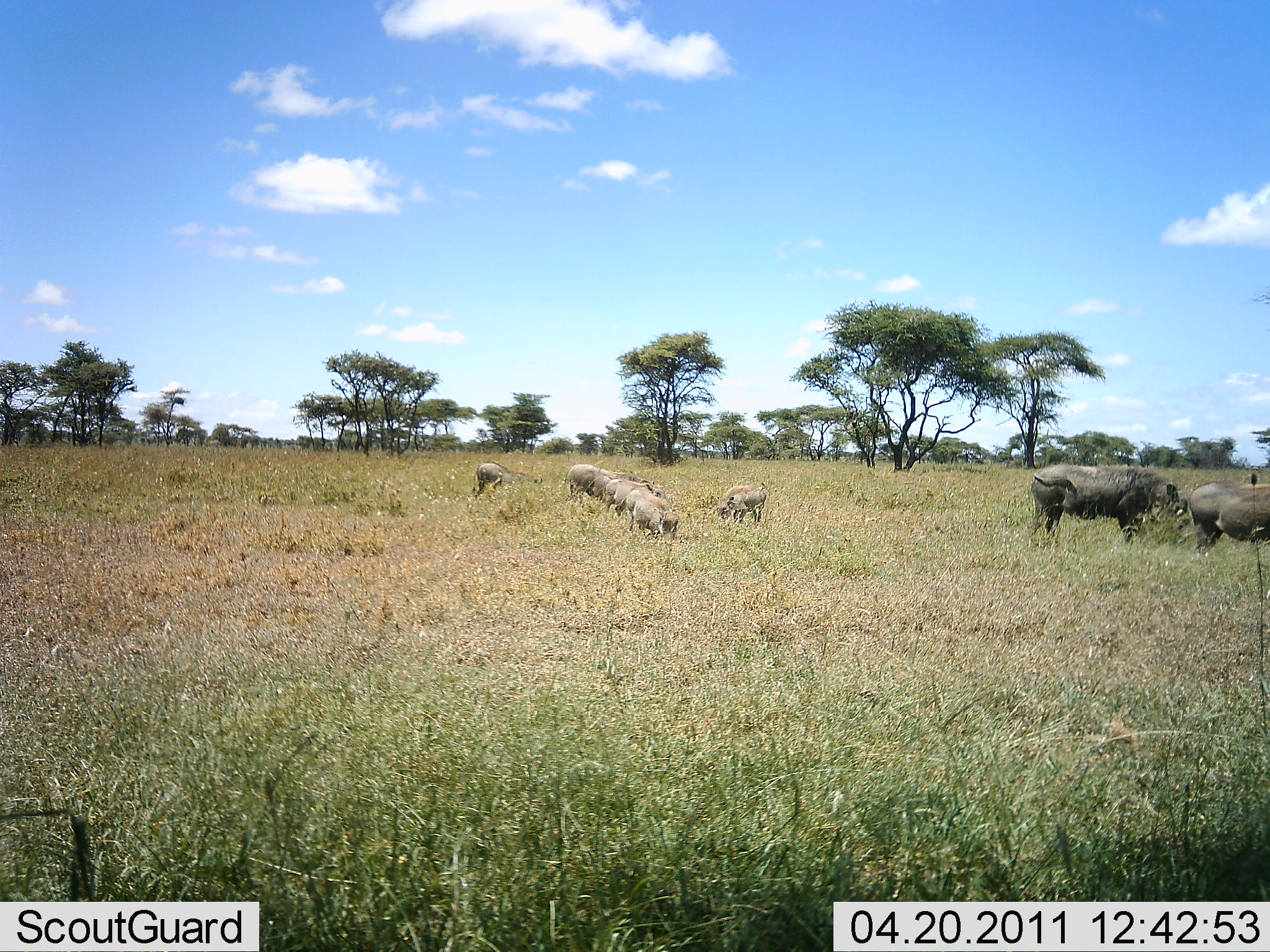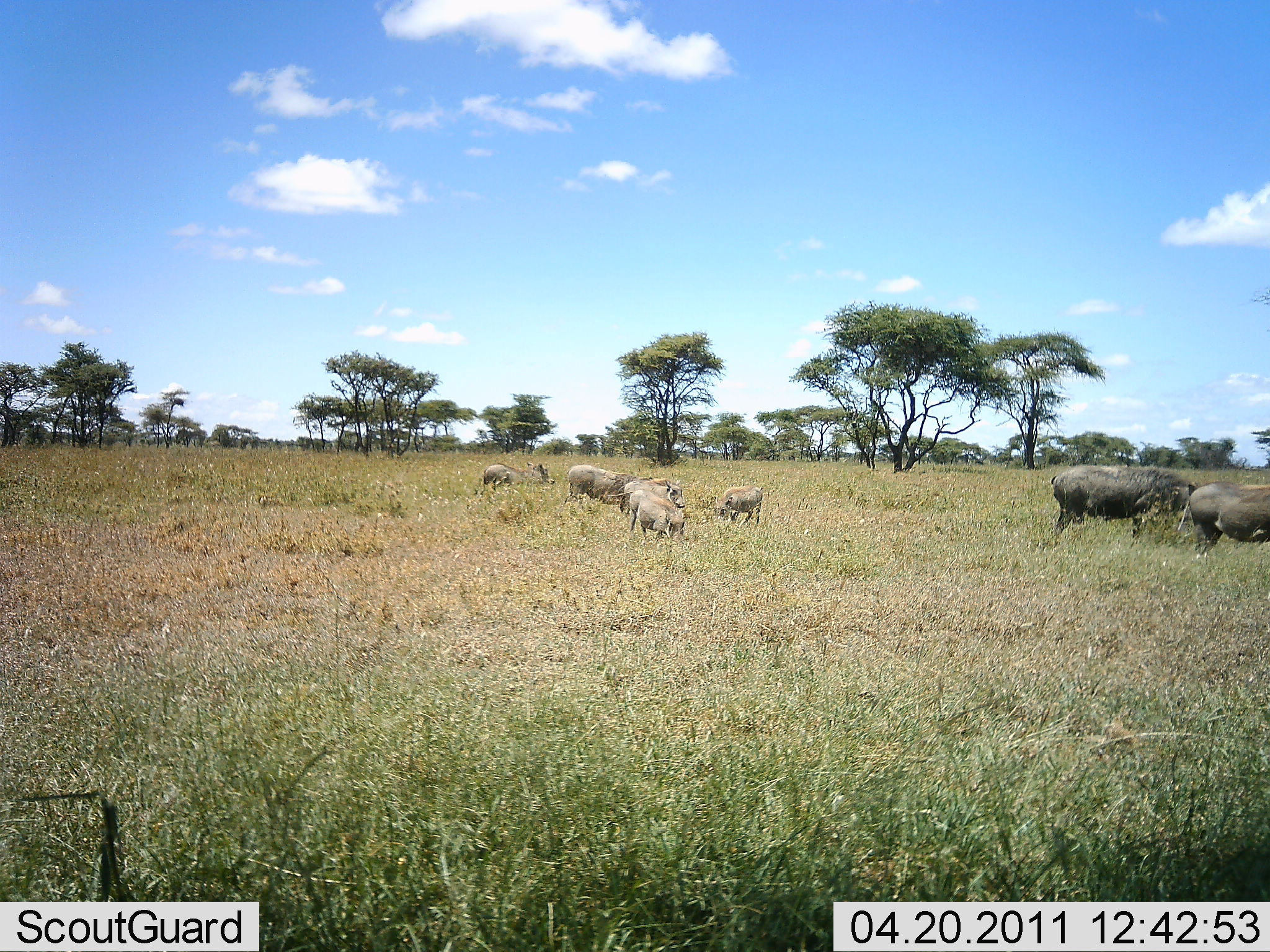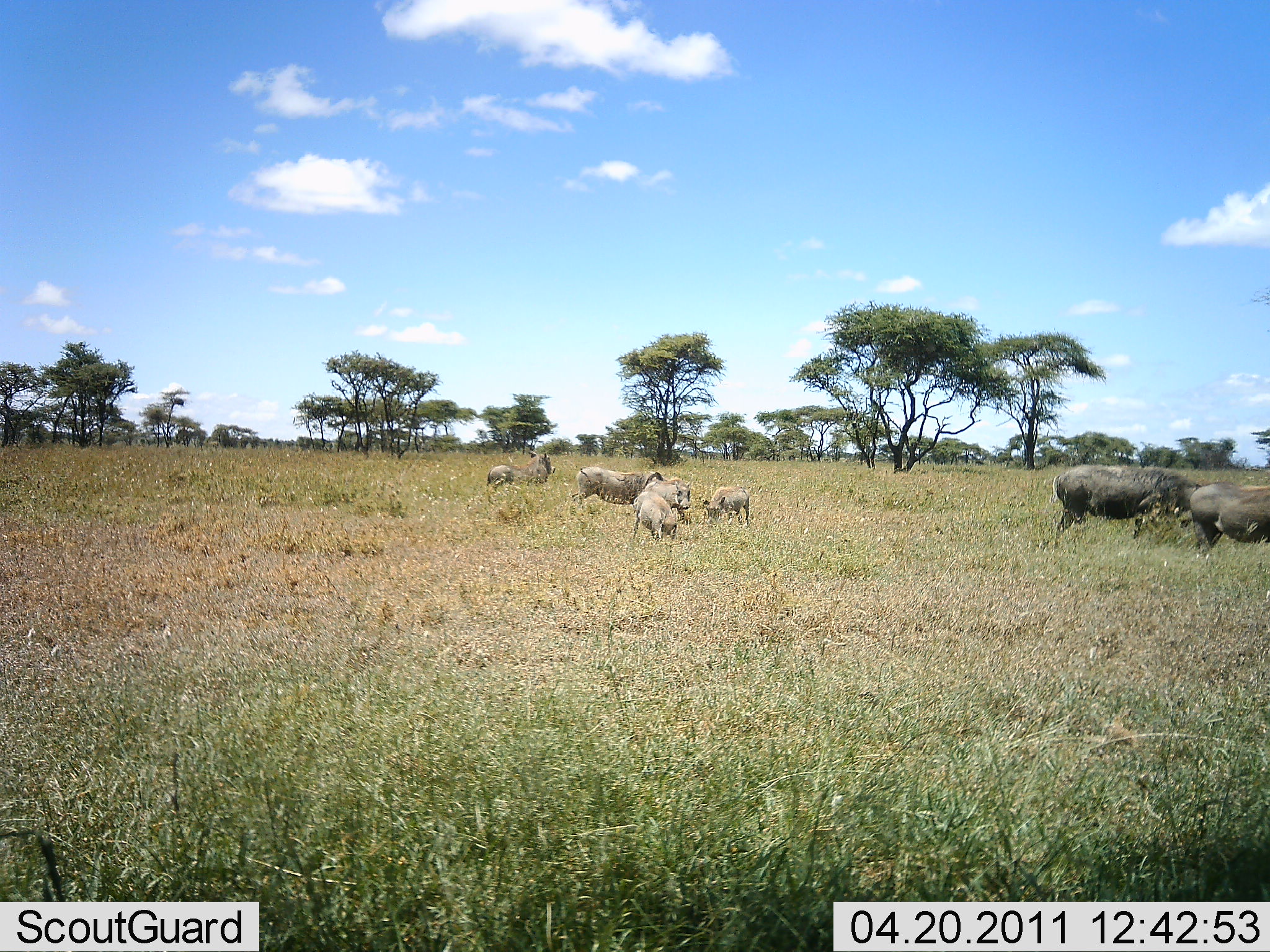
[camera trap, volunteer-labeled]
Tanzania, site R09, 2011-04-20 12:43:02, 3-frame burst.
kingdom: Animalia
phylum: Chordata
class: Mammalia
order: Artiodactyla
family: Suidae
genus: Phacochoerus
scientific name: Phacochoerus africanus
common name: warthog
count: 8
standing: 36%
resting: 0%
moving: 9%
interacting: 18%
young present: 45%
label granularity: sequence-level